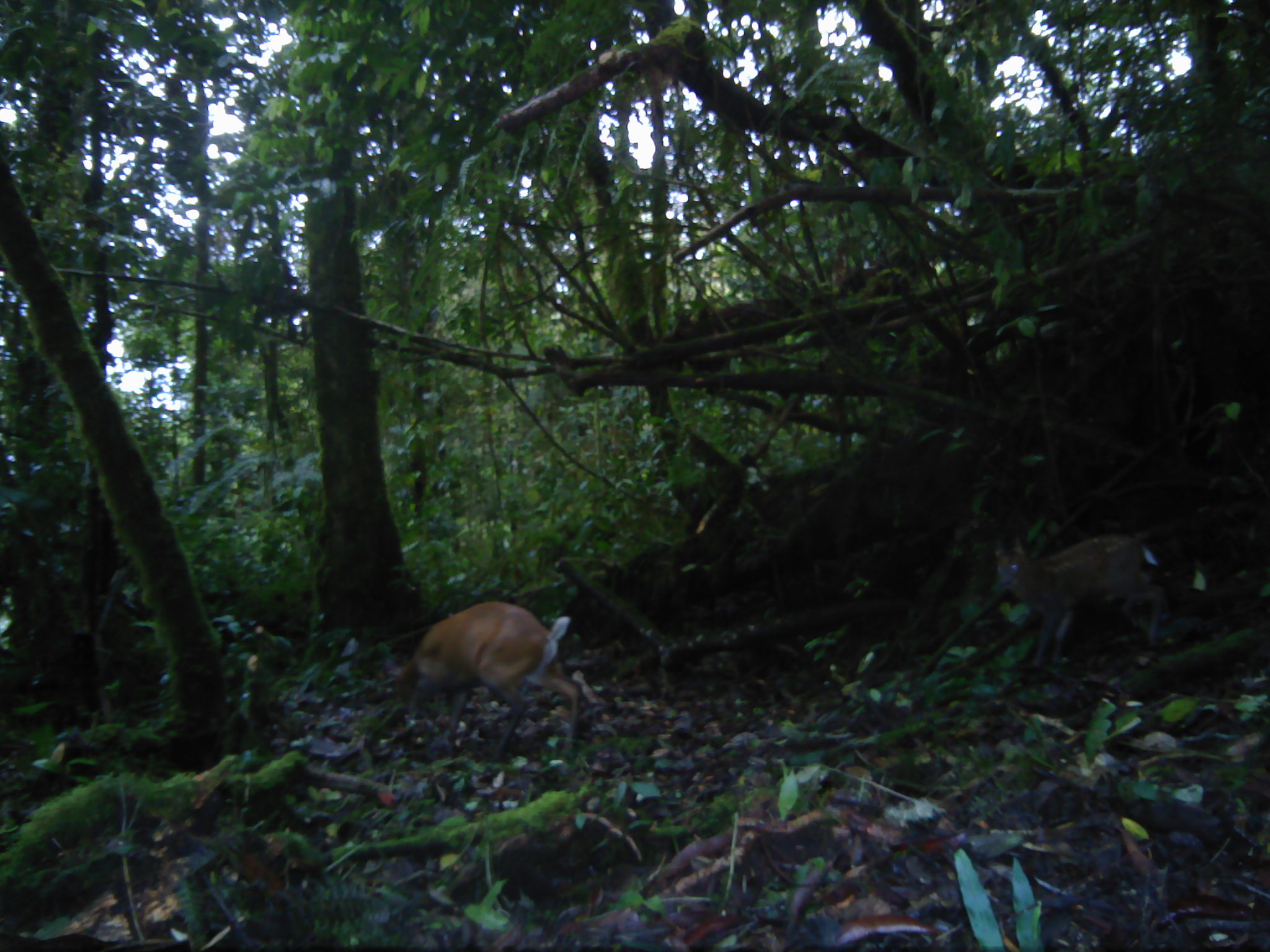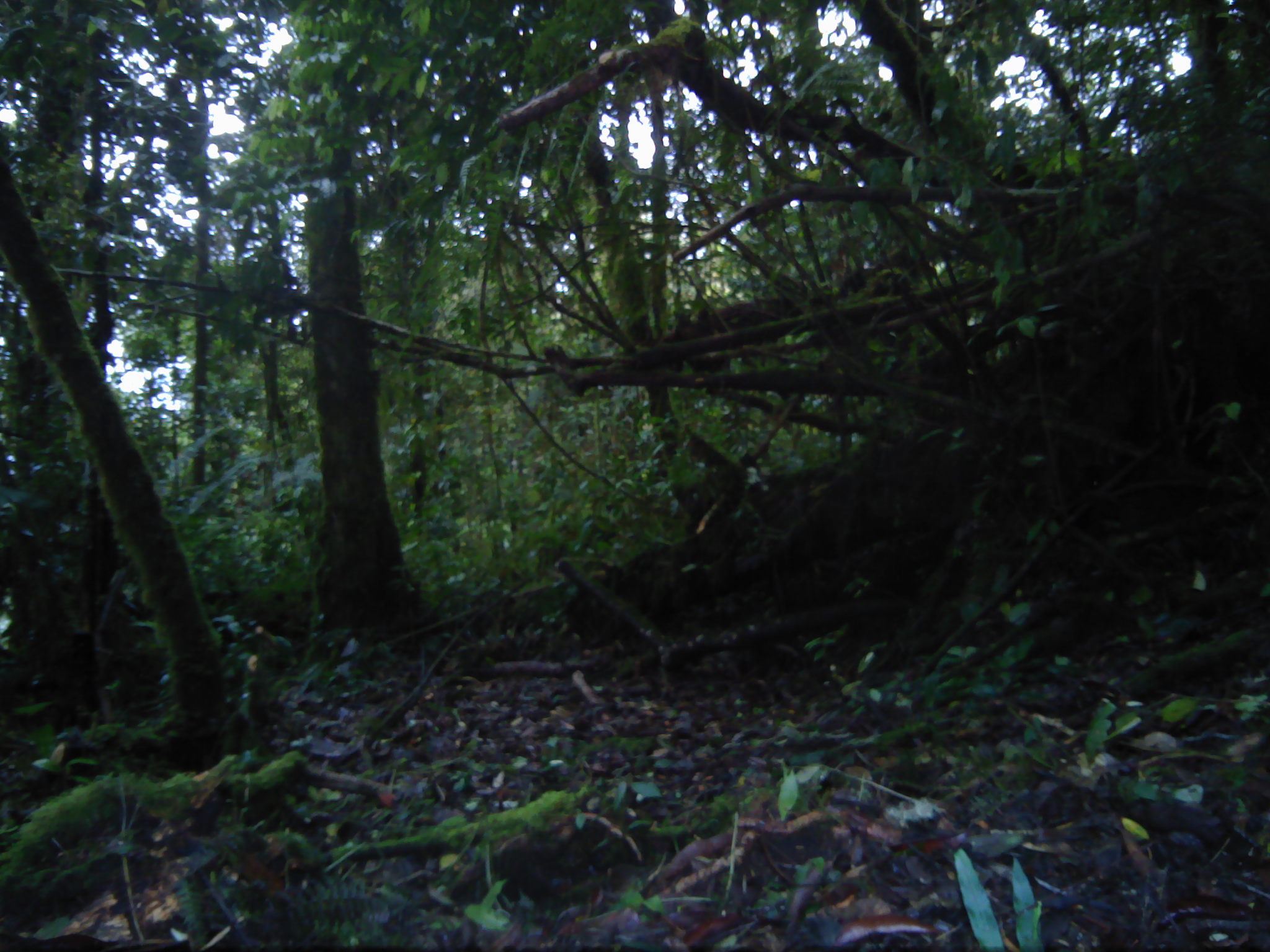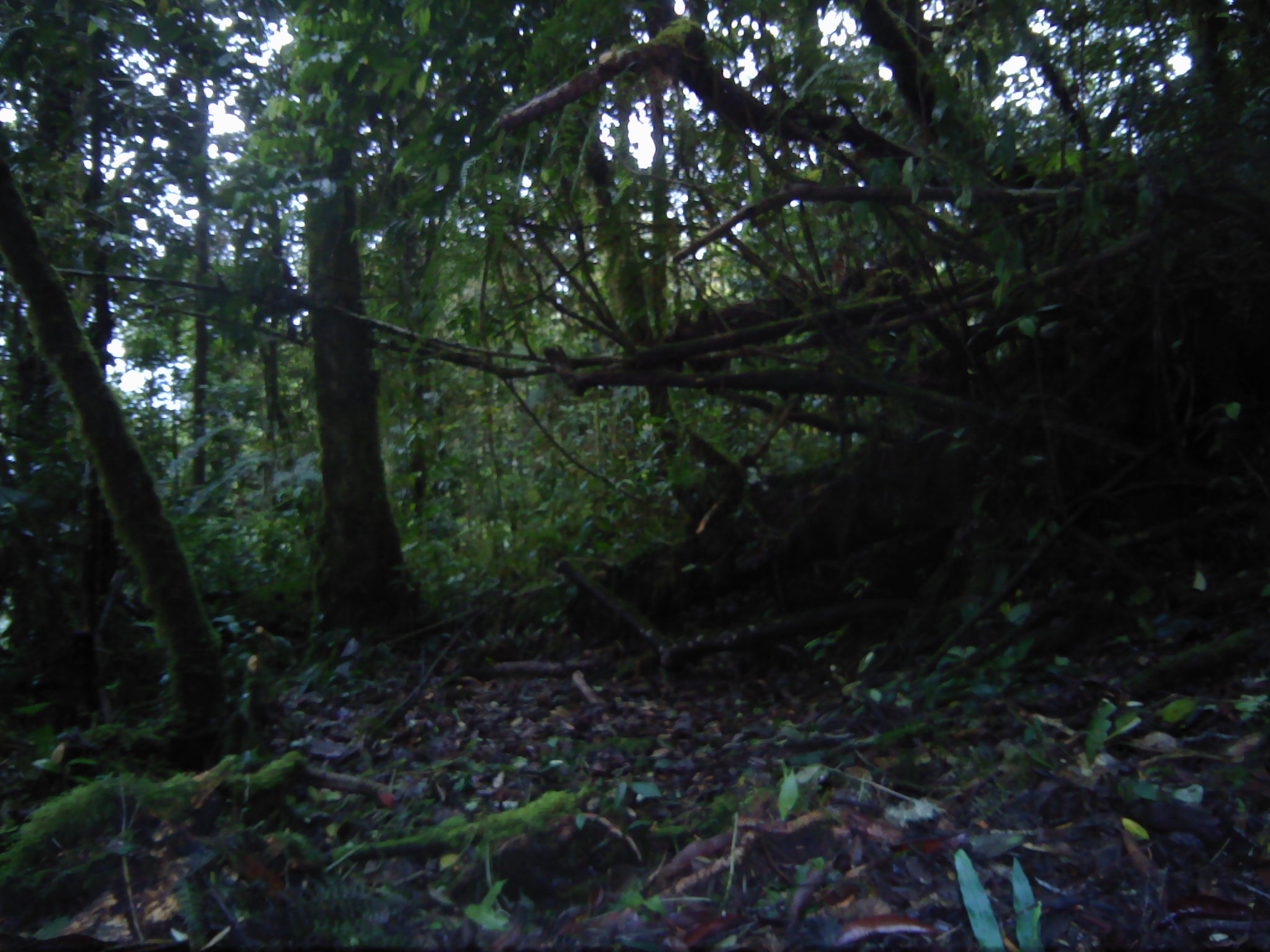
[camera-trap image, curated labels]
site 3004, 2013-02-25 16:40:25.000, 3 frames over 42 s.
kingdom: Animalia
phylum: Chordata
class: Mammalia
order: Artiodactyla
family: Cervidae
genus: Muntiacus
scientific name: Muntiacus muntjak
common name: southern red muntjac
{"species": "Muntiacus muntjak (southern red muntjac)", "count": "2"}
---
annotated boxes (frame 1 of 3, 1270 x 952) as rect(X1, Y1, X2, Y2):
muntiacus muntjak: rect(381, 600, 583, 762); rect(992, 535, 1165, 664)